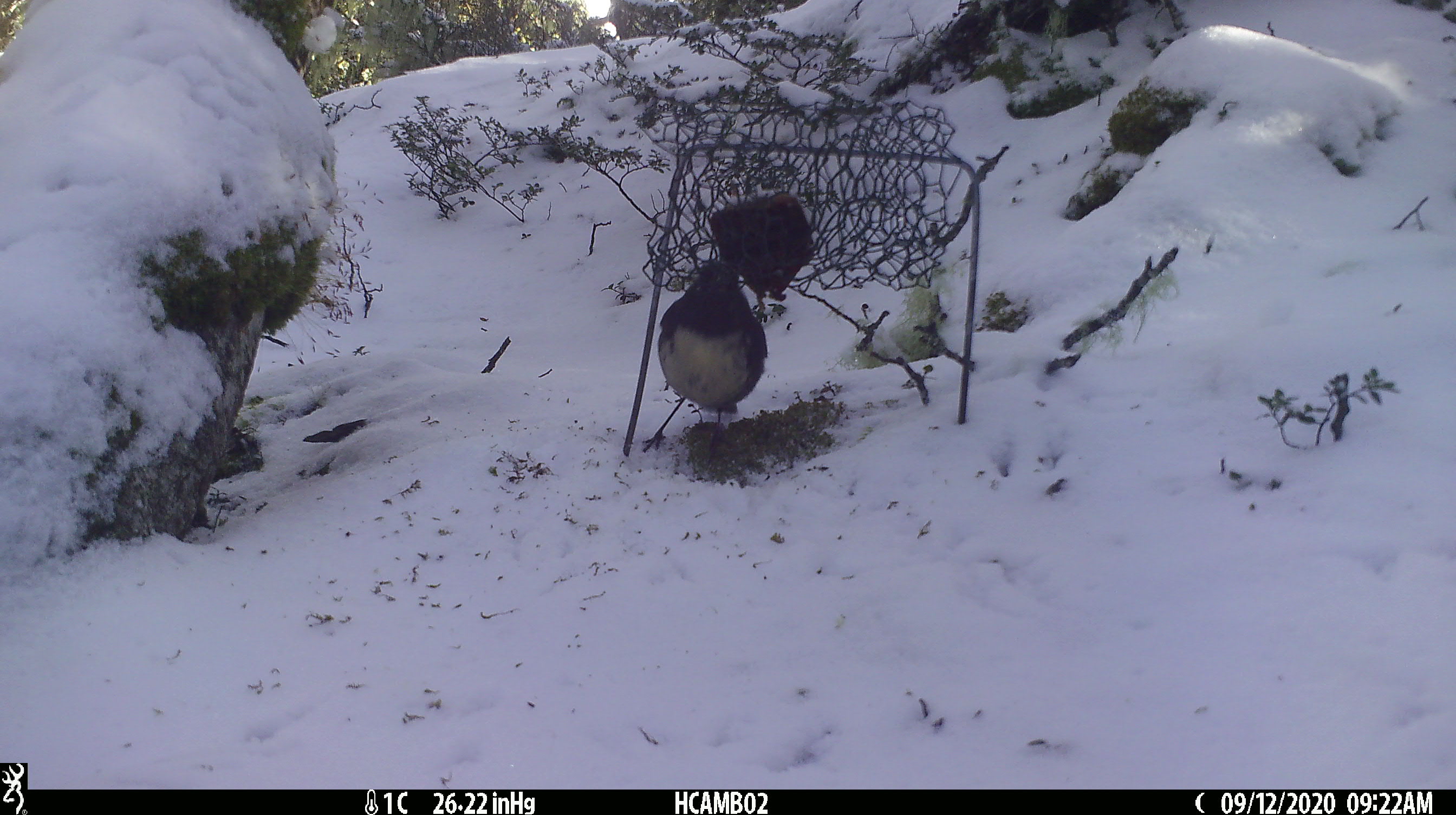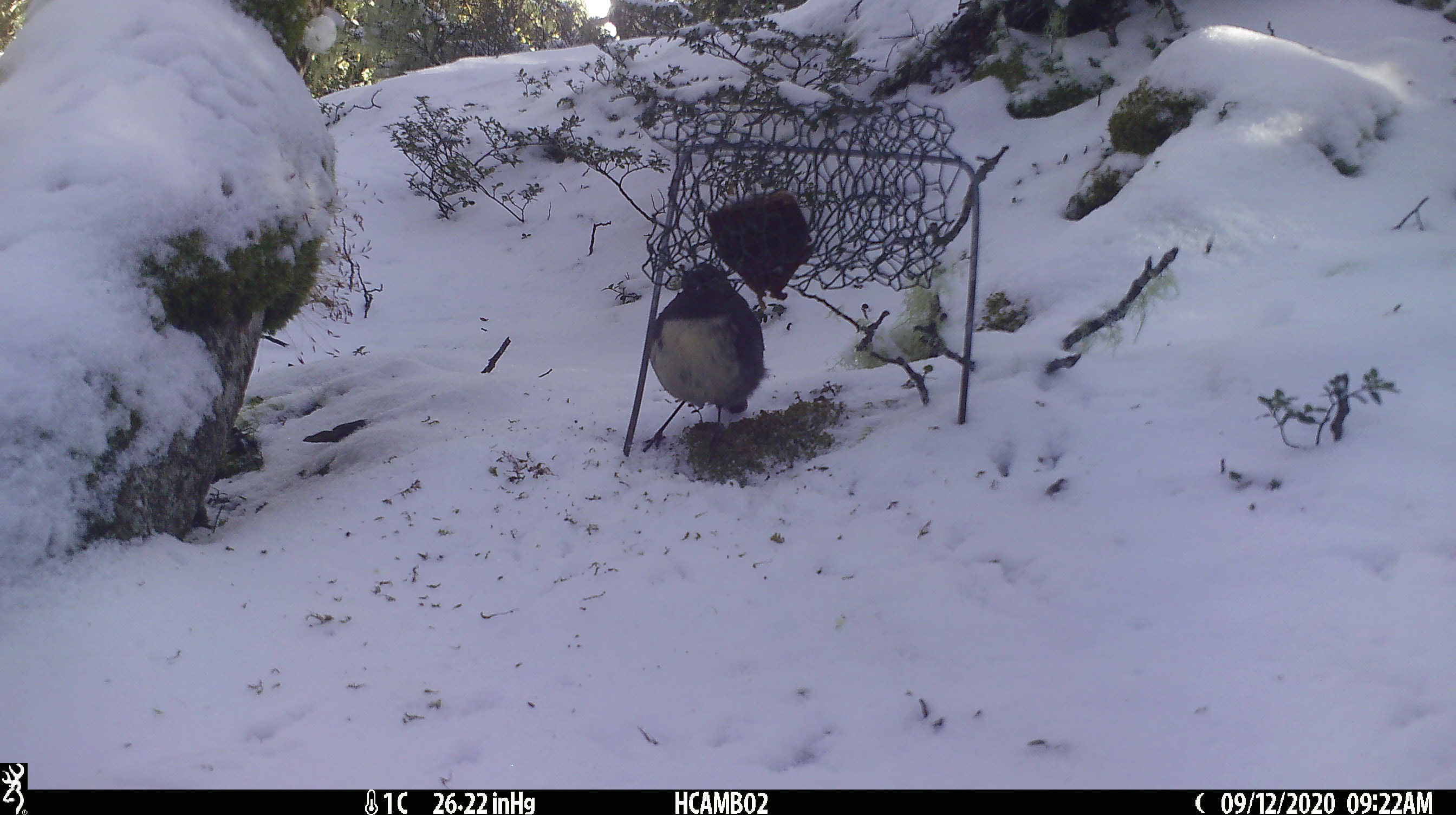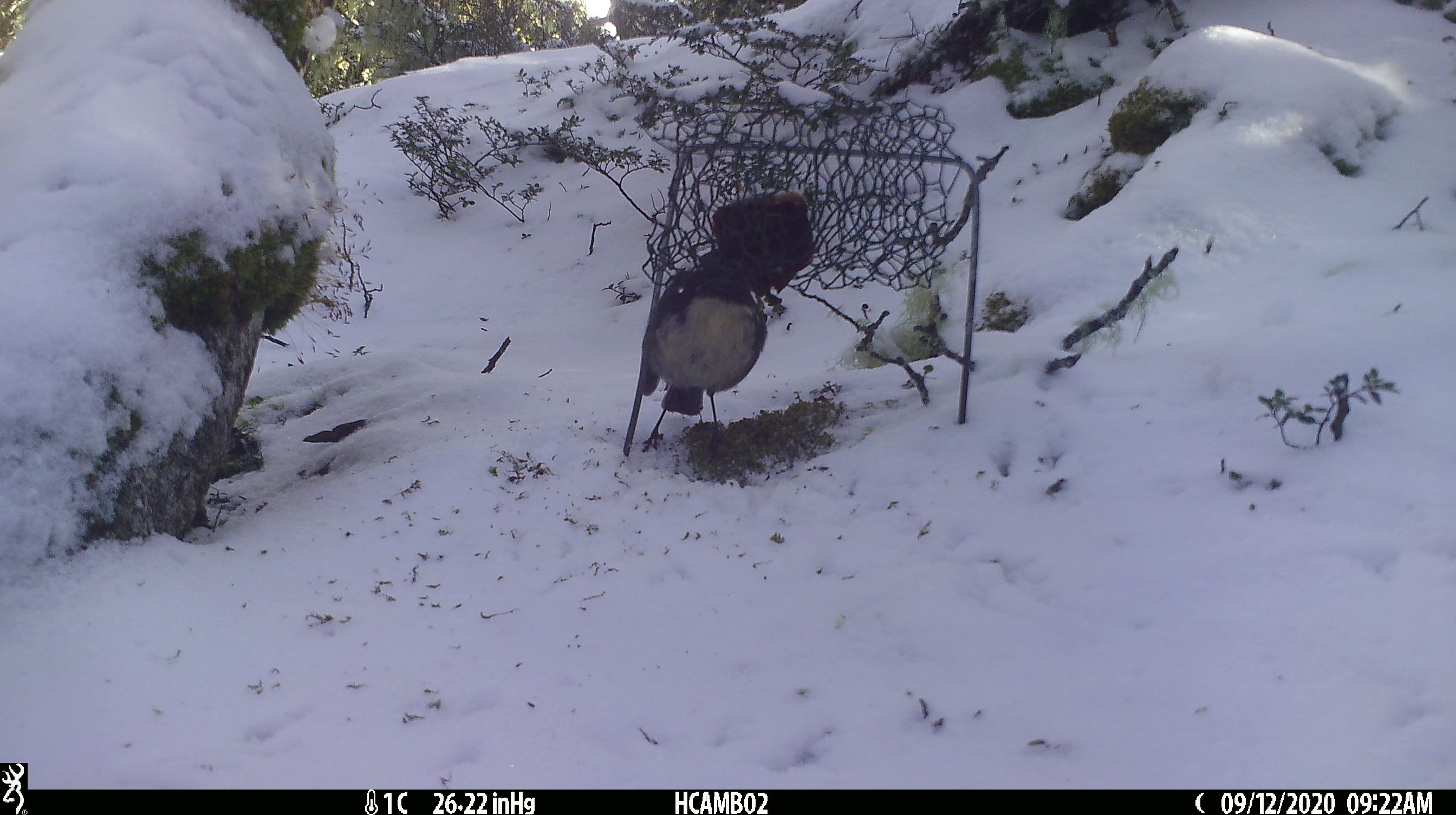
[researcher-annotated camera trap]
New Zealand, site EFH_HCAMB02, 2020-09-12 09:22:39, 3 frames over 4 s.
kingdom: Animalia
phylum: Chordata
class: Aves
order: Passeriformes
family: Petroicidae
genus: Petroica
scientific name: Petroica australis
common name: new zealand robin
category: robin